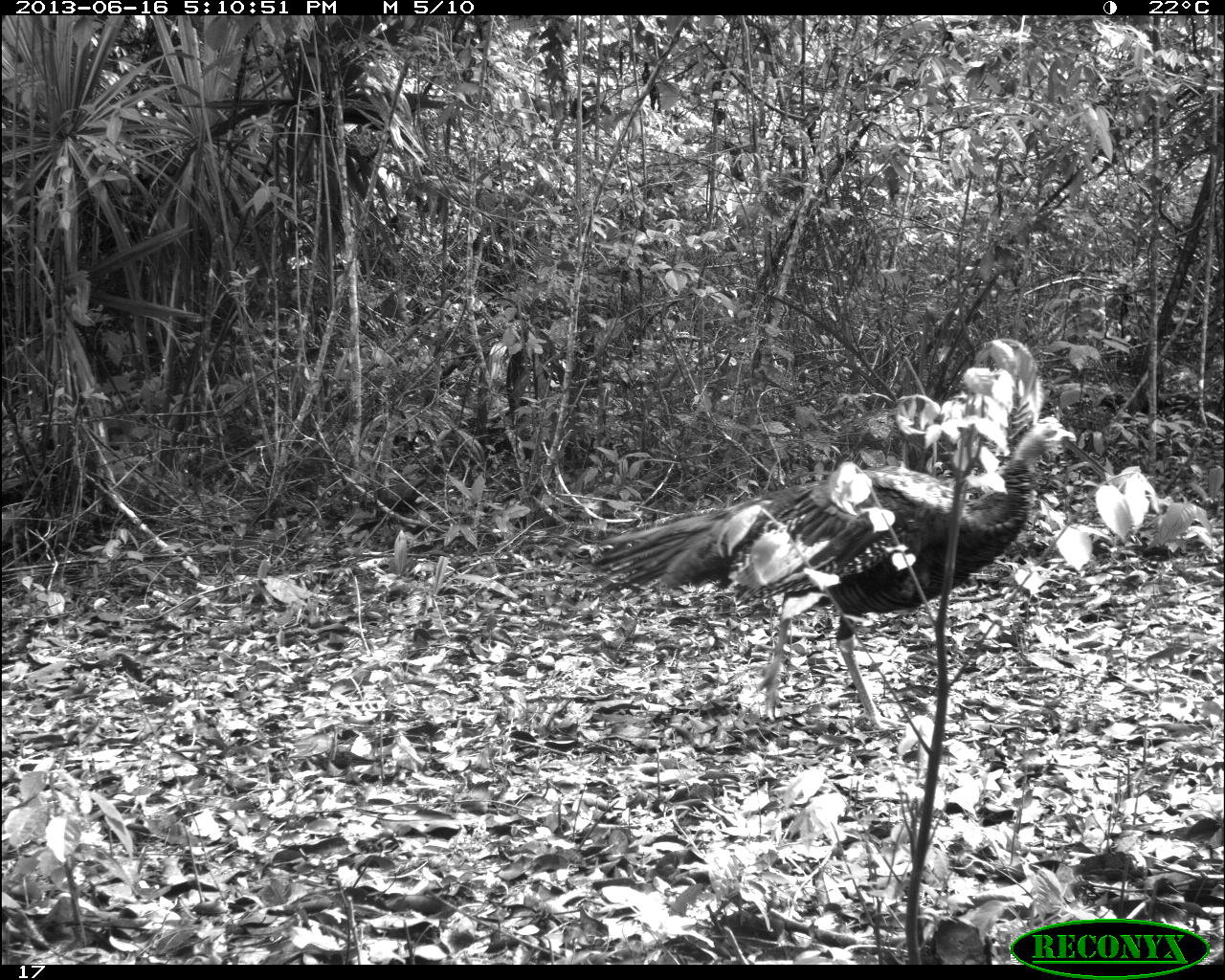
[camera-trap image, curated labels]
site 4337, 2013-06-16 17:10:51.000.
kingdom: Animalia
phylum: Chordata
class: Aves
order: Galliformes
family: Phasianidae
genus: Meleagris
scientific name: Meleagris ocellata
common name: ocellated turkey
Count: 1.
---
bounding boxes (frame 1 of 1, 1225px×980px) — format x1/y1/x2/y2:
meleagris ocellata: 590/416/1077/735